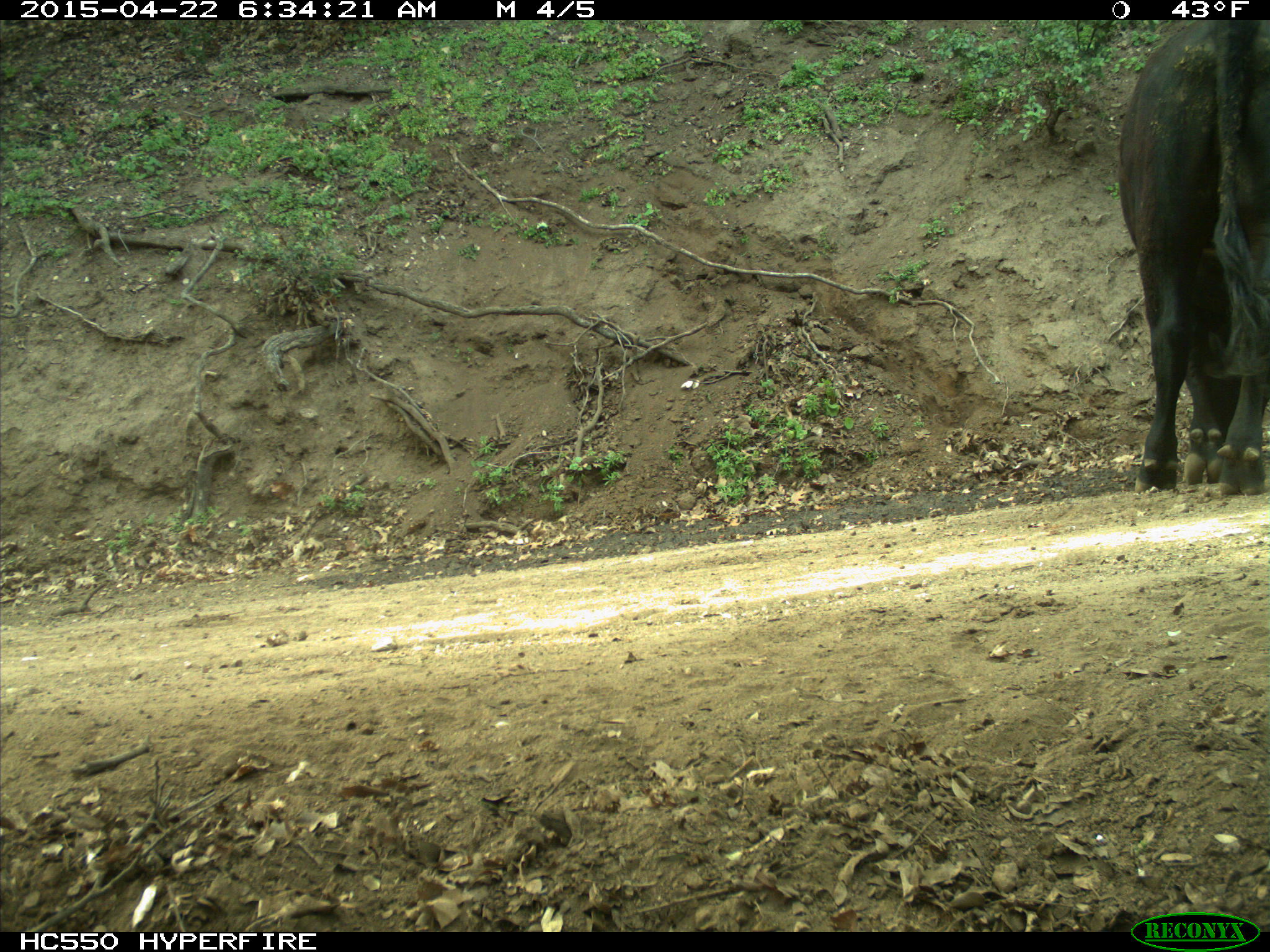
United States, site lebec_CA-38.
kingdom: Animalia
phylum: Chordata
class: Mammalia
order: Artiodactyla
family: Bovidae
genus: Bos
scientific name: Bos taurus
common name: domestic cow